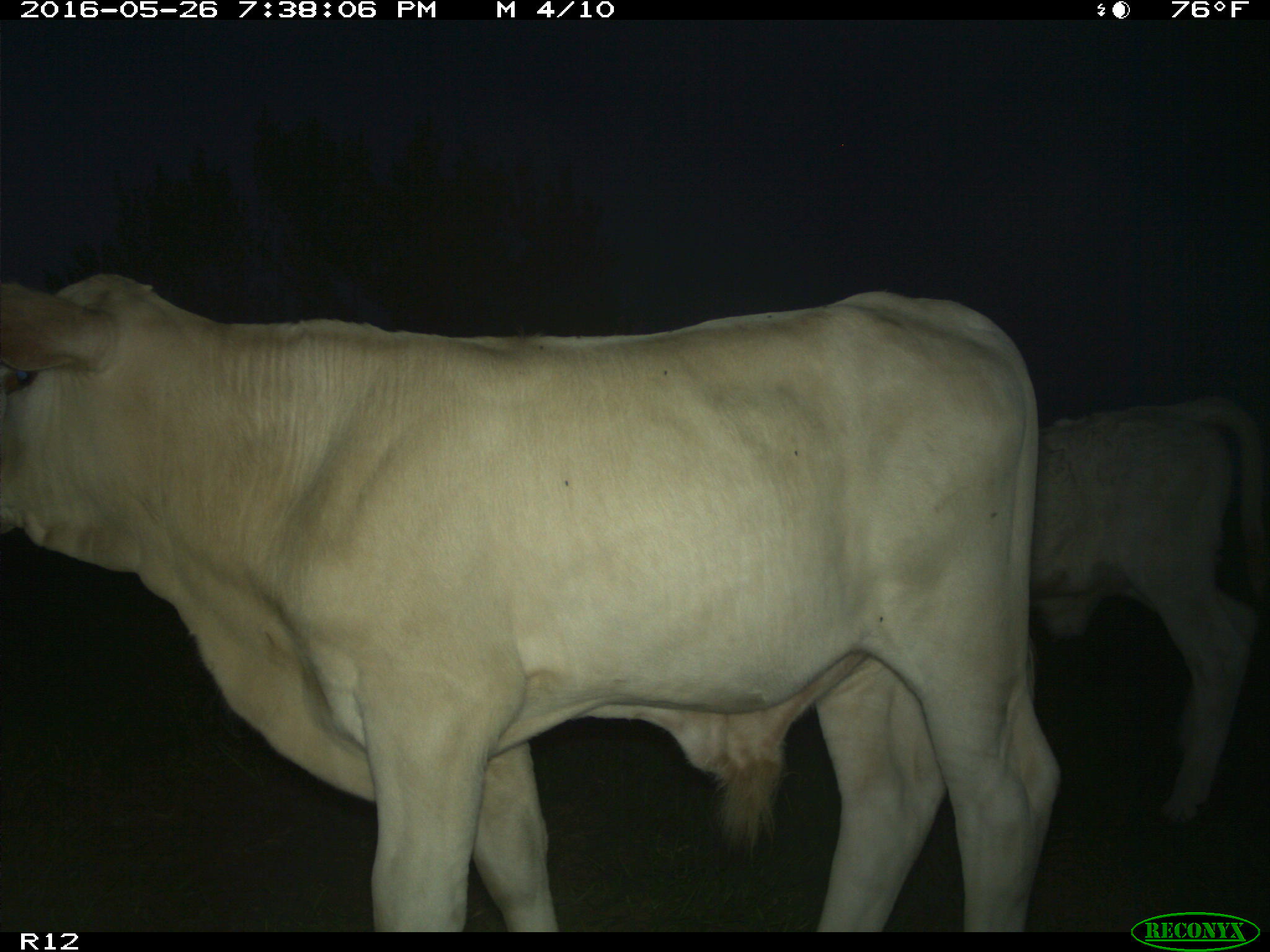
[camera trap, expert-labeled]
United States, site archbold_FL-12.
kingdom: Animalia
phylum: Chordata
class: Mammalia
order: Artiodactyla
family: Bovidae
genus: Bos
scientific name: Bos taurus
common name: domestic cow